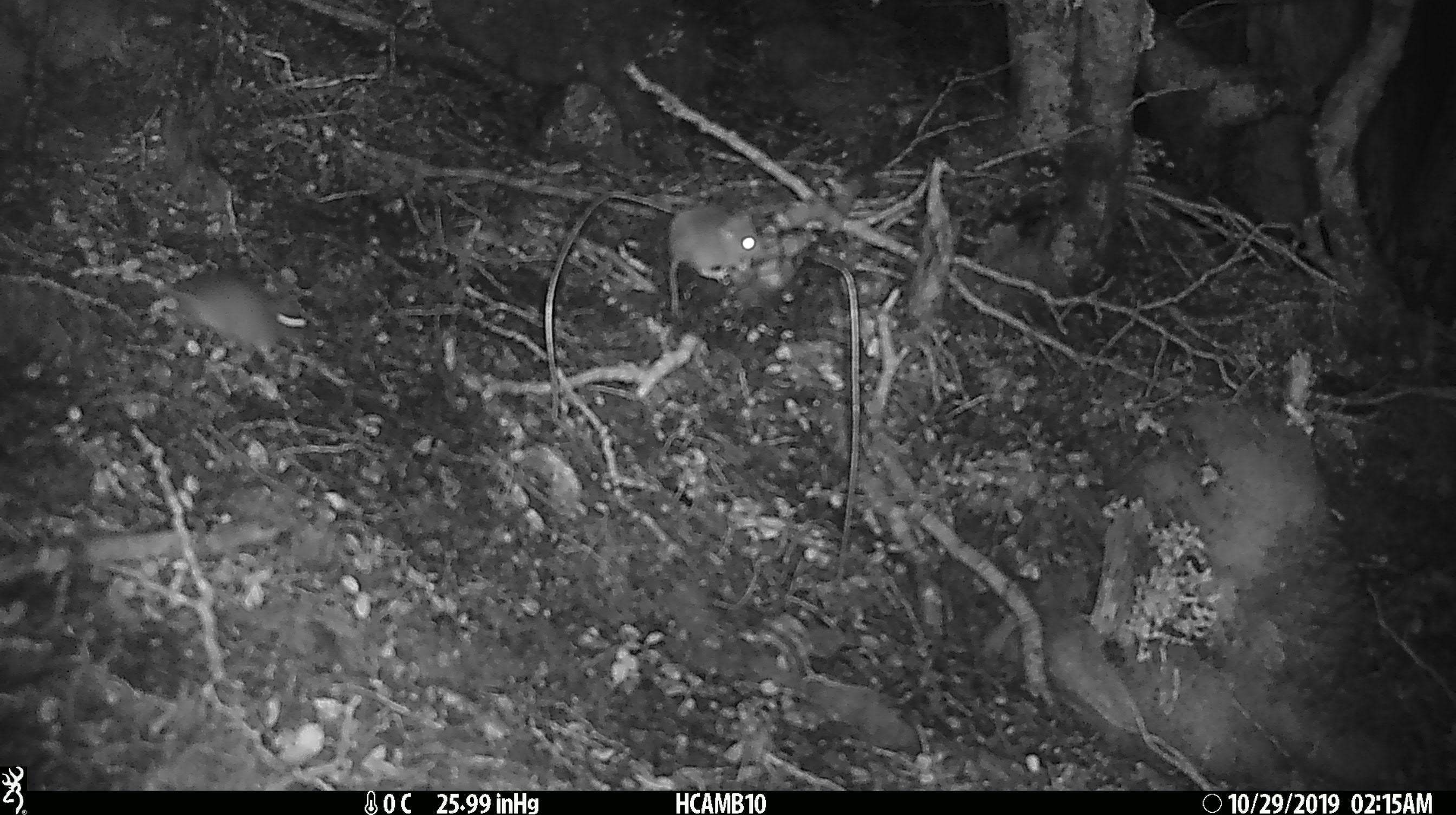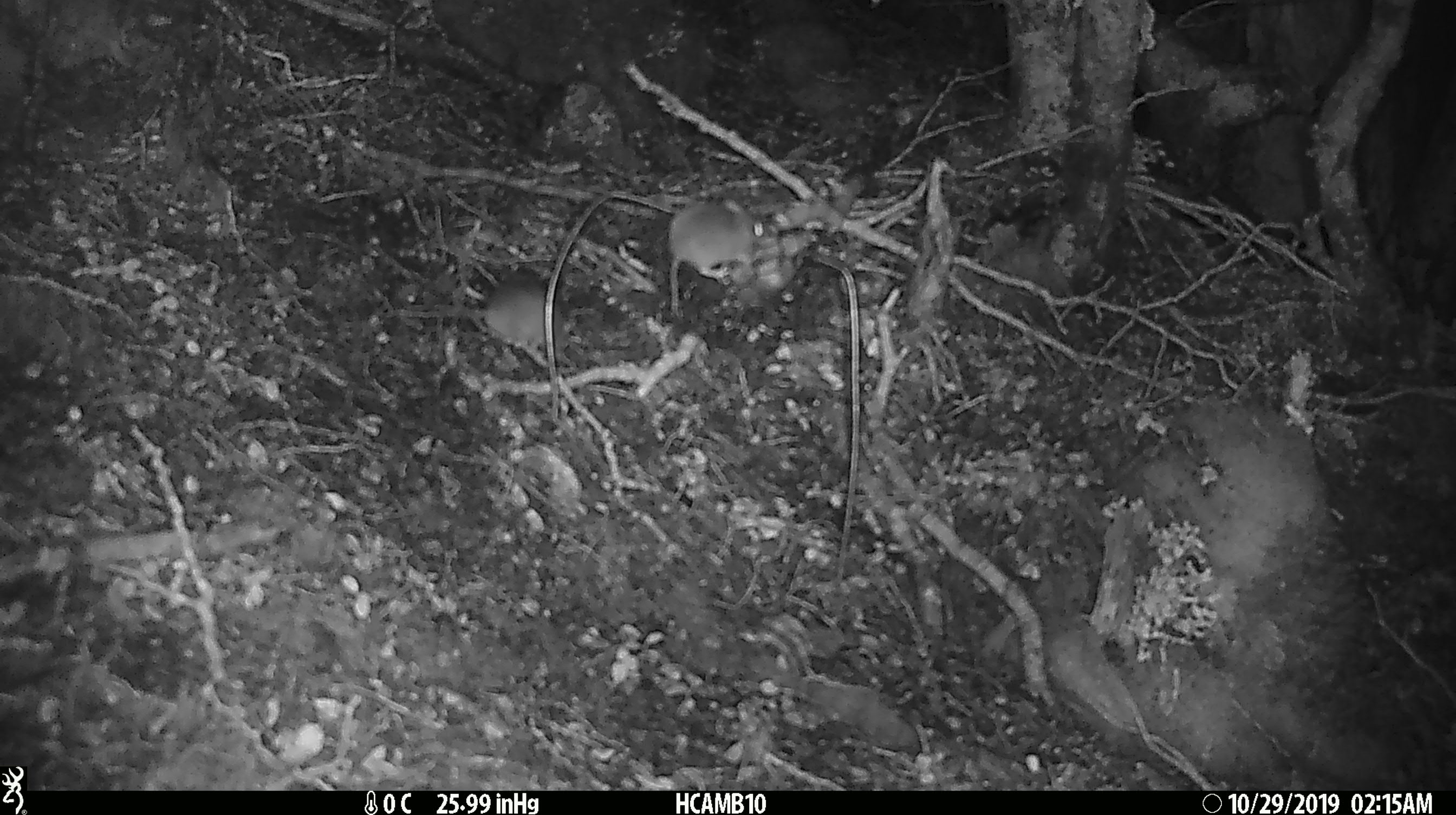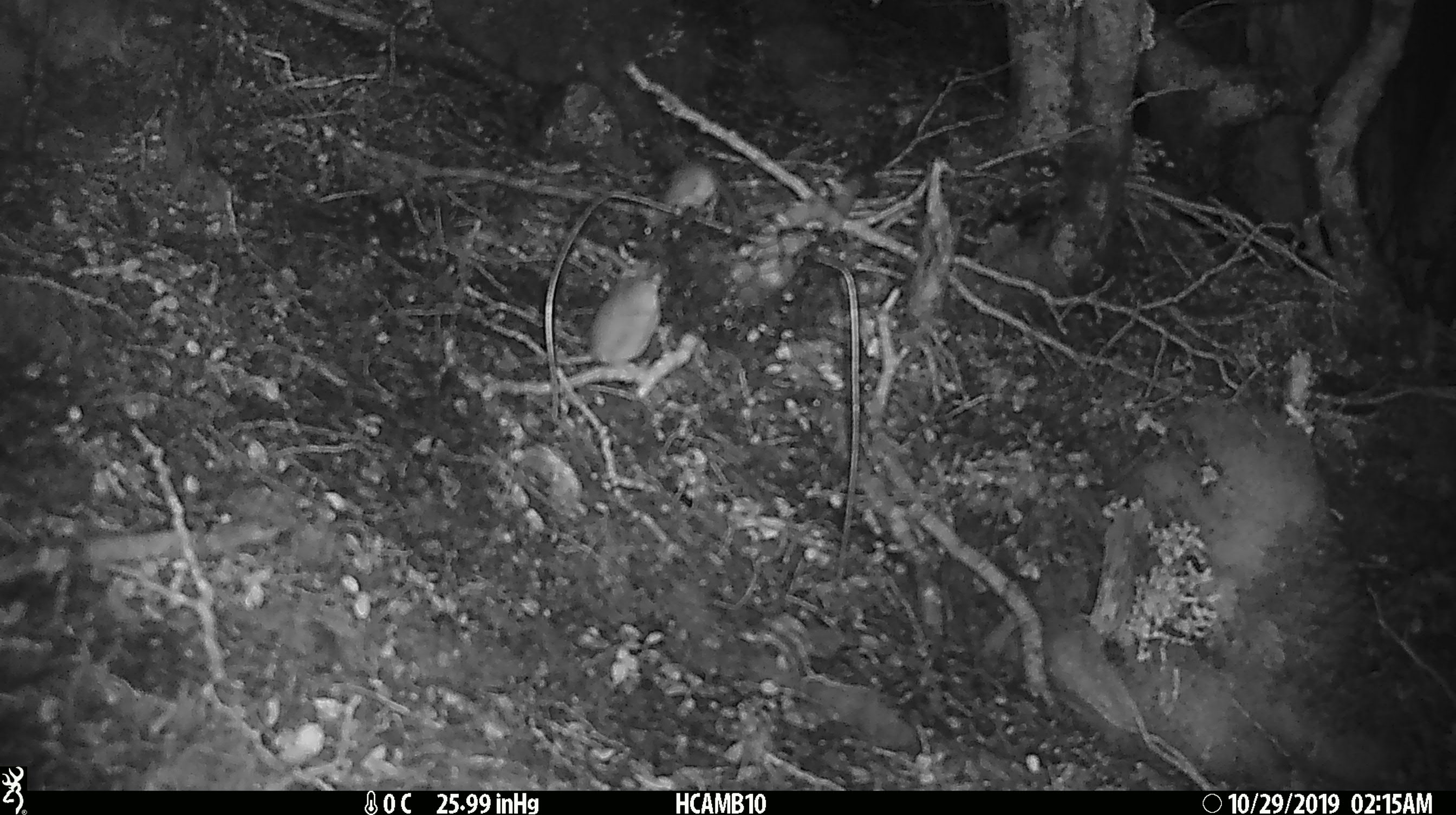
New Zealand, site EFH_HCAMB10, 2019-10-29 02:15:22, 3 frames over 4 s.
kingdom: Animalia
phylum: Chordata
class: Mammalia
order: Rodentia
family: Muridae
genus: Mus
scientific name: Mus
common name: mouse